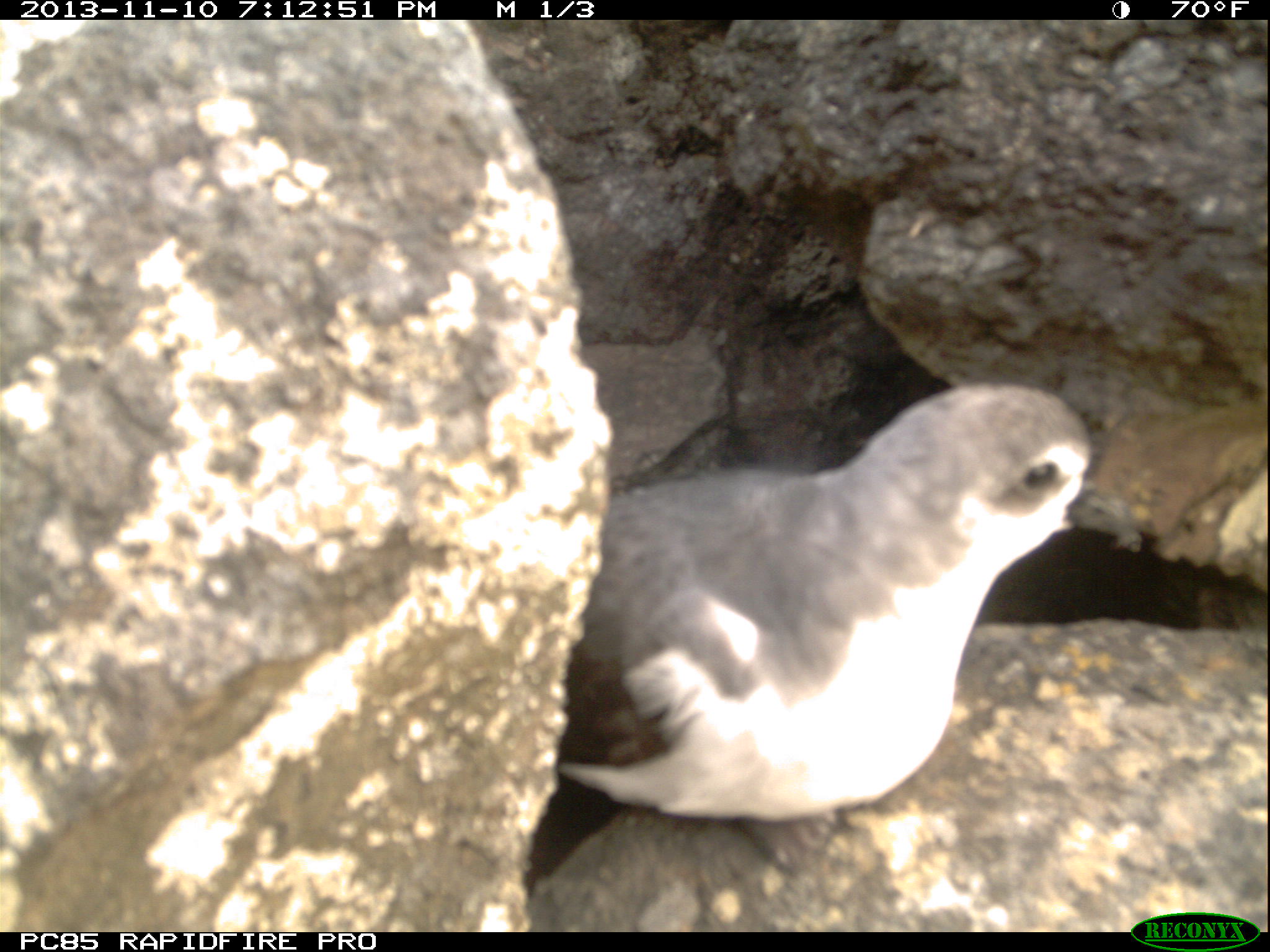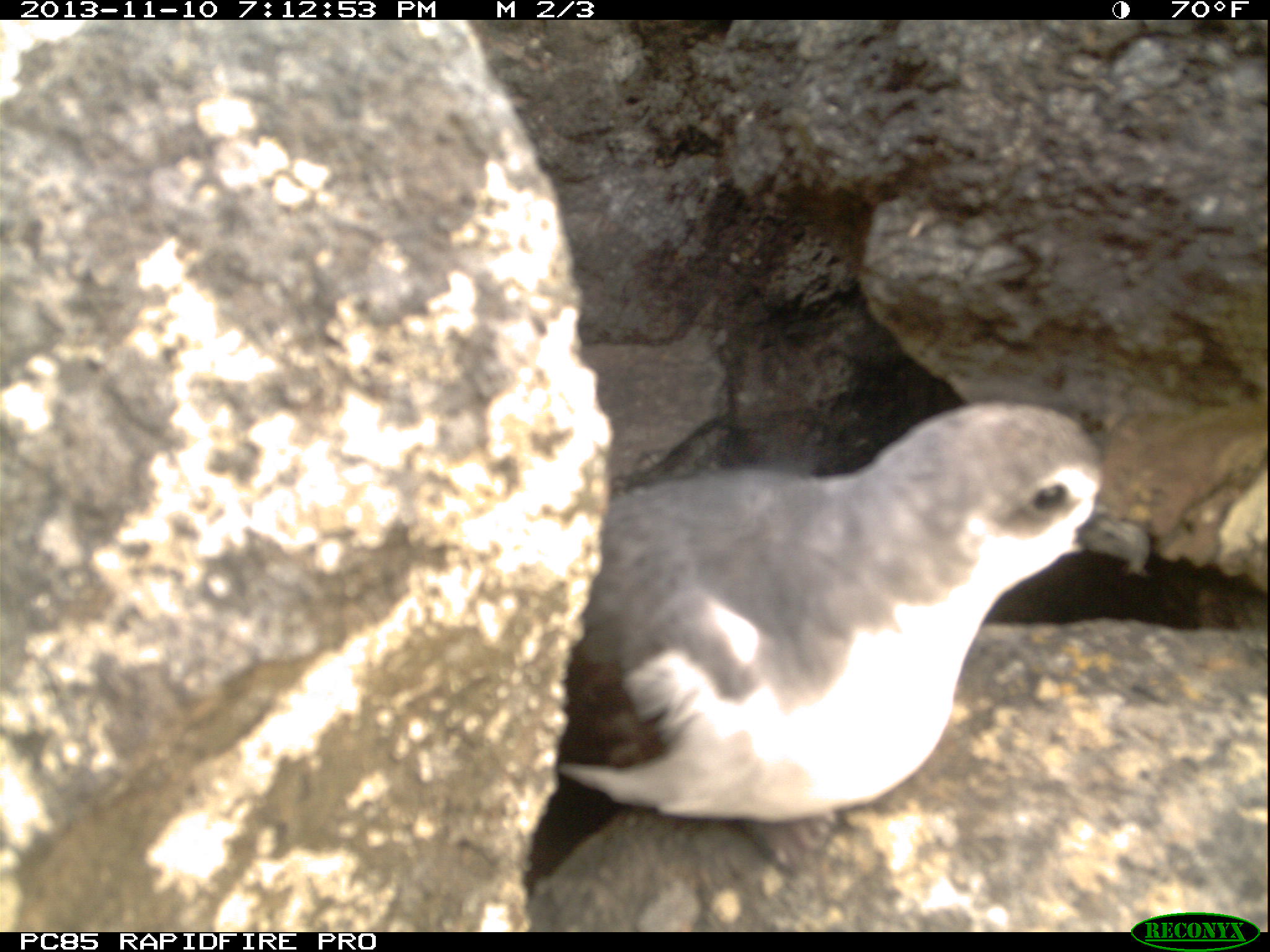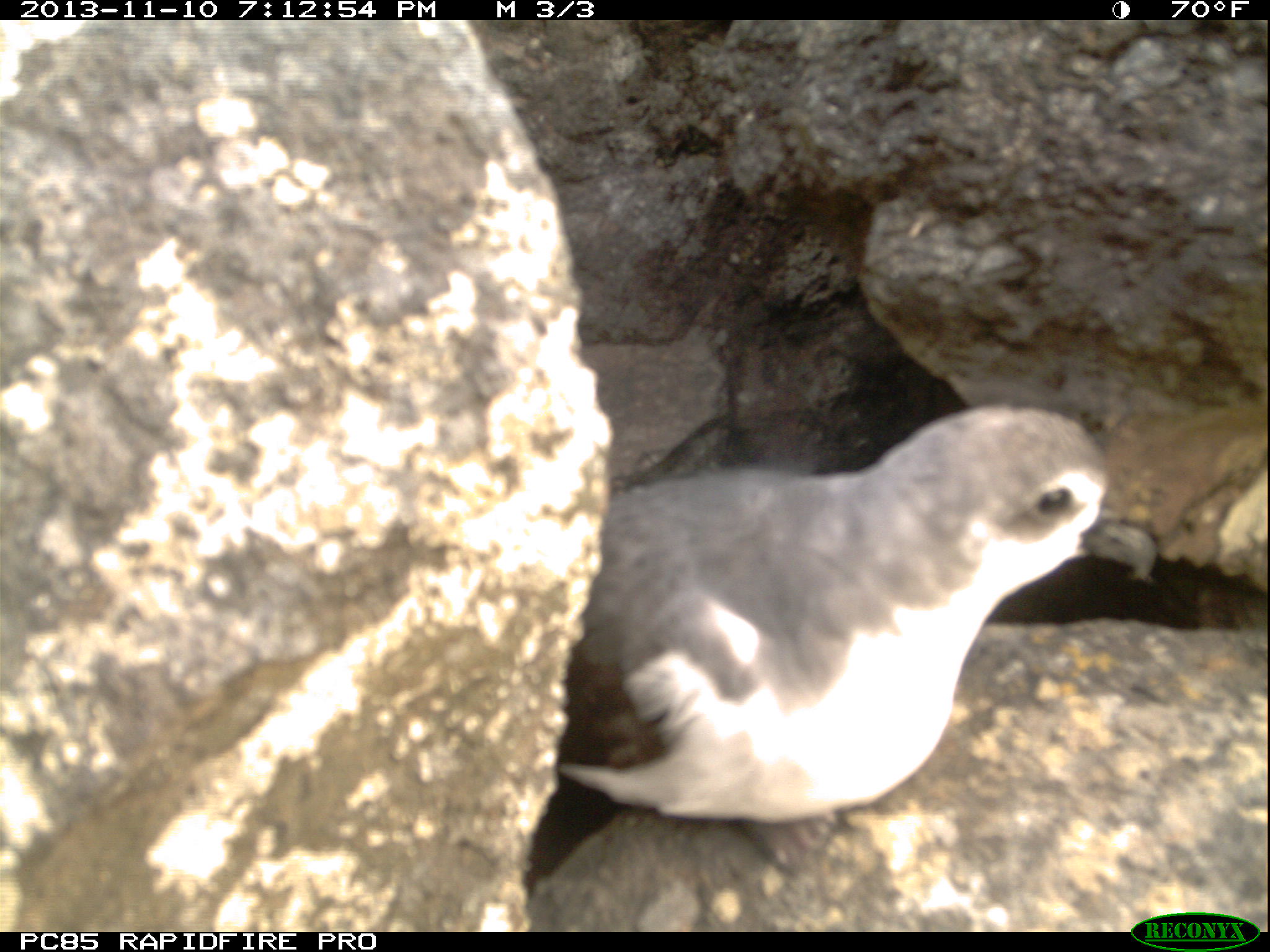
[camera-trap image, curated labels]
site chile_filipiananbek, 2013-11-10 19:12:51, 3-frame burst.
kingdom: Animalia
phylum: Chordata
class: Aves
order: Procellariiformes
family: Procellariidae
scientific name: Procellariidae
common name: petrel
Petrel (Procellariidae).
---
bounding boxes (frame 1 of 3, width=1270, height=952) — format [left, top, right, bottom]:
petrel: [512, 376, 1139, 922]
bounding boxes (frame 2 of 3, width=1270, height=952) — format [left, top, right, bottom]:
petrel: [505, 394, 1162, 922]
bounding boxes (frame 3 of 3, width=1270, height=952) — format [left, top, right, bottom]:
petrel: [505, 399, 1185, 927]